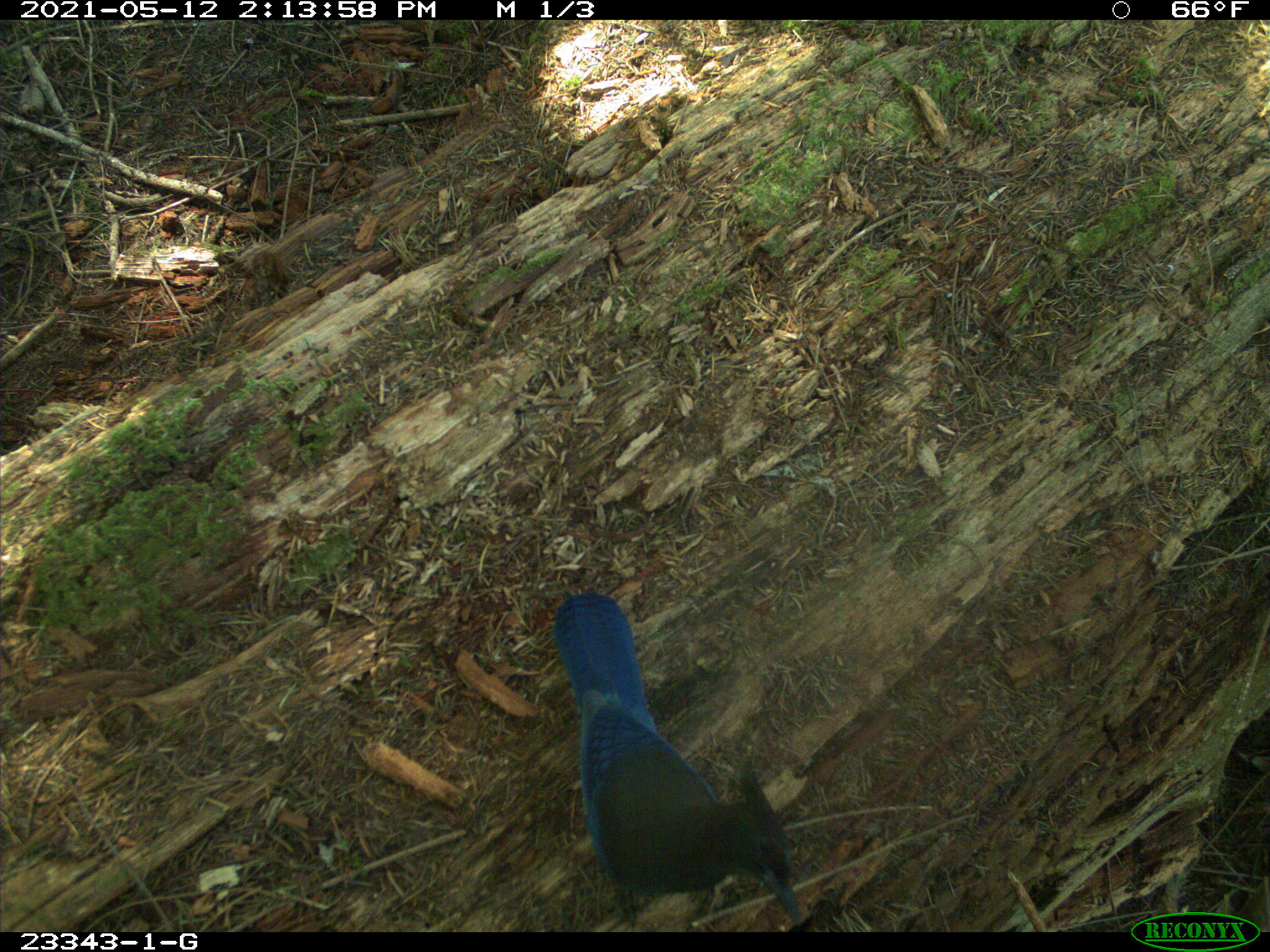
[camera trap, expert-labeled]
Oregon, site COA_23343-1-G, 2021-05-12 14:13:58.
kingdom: Animalia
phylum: Chordata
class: Aves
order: Passeriformes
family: Corvidae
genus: Cyanocitta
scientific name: Cyanocitta stelleri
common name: steller's jay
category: stellers jay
Stellers jay (steller's jay) (Cyanocitta stelleri).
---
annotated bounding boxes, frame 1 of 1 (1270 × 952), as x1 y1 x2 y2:
stellers jay: 549 583 810 930